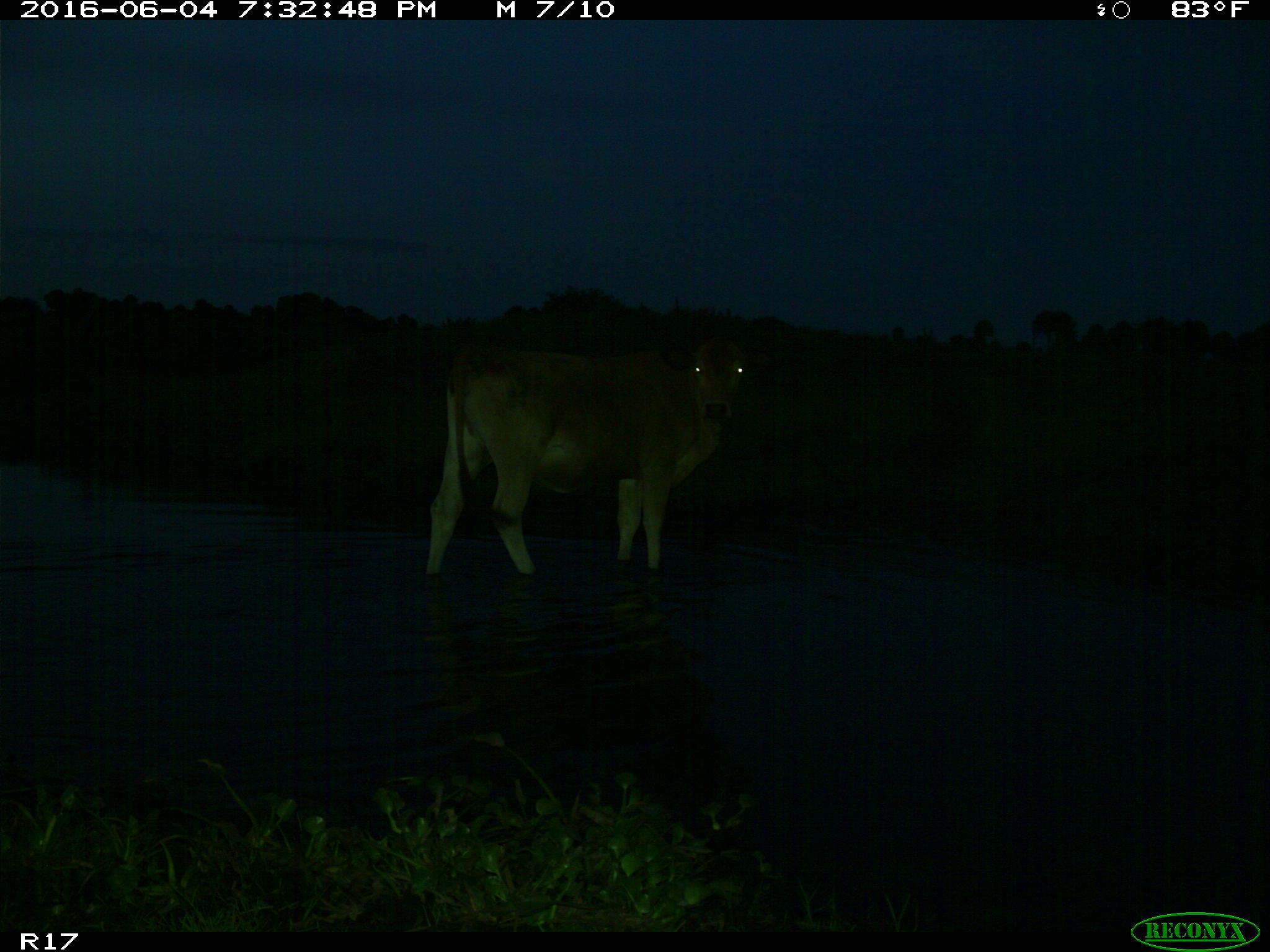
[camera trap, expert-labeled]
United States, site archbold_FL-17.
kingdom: Animalia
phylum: Chordata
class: Mammalia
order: Artiodactyla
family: Bovidae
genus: Bos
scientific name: Bos taurus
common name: domestic cow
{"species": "Bos taurus (domestic cow)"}